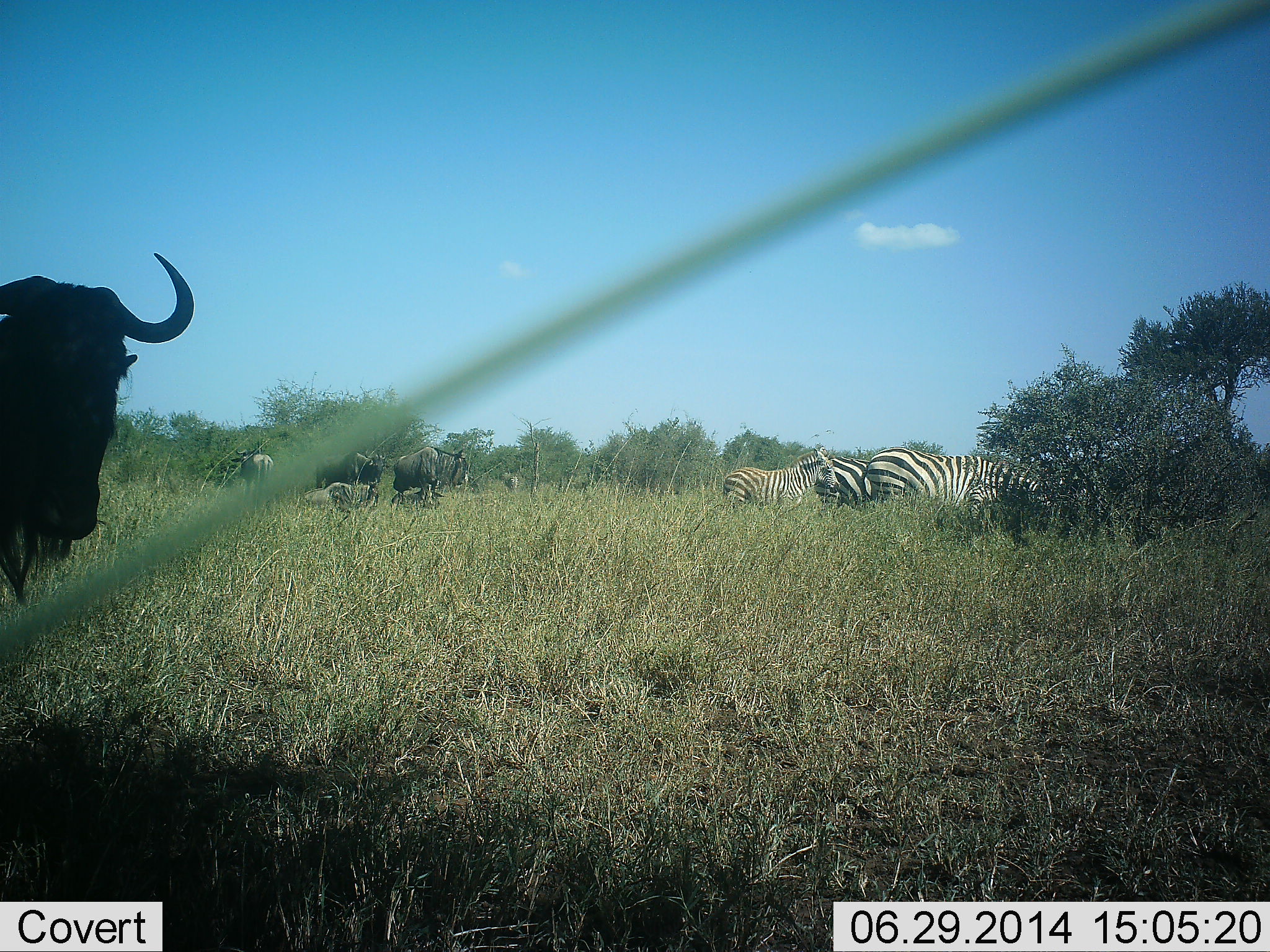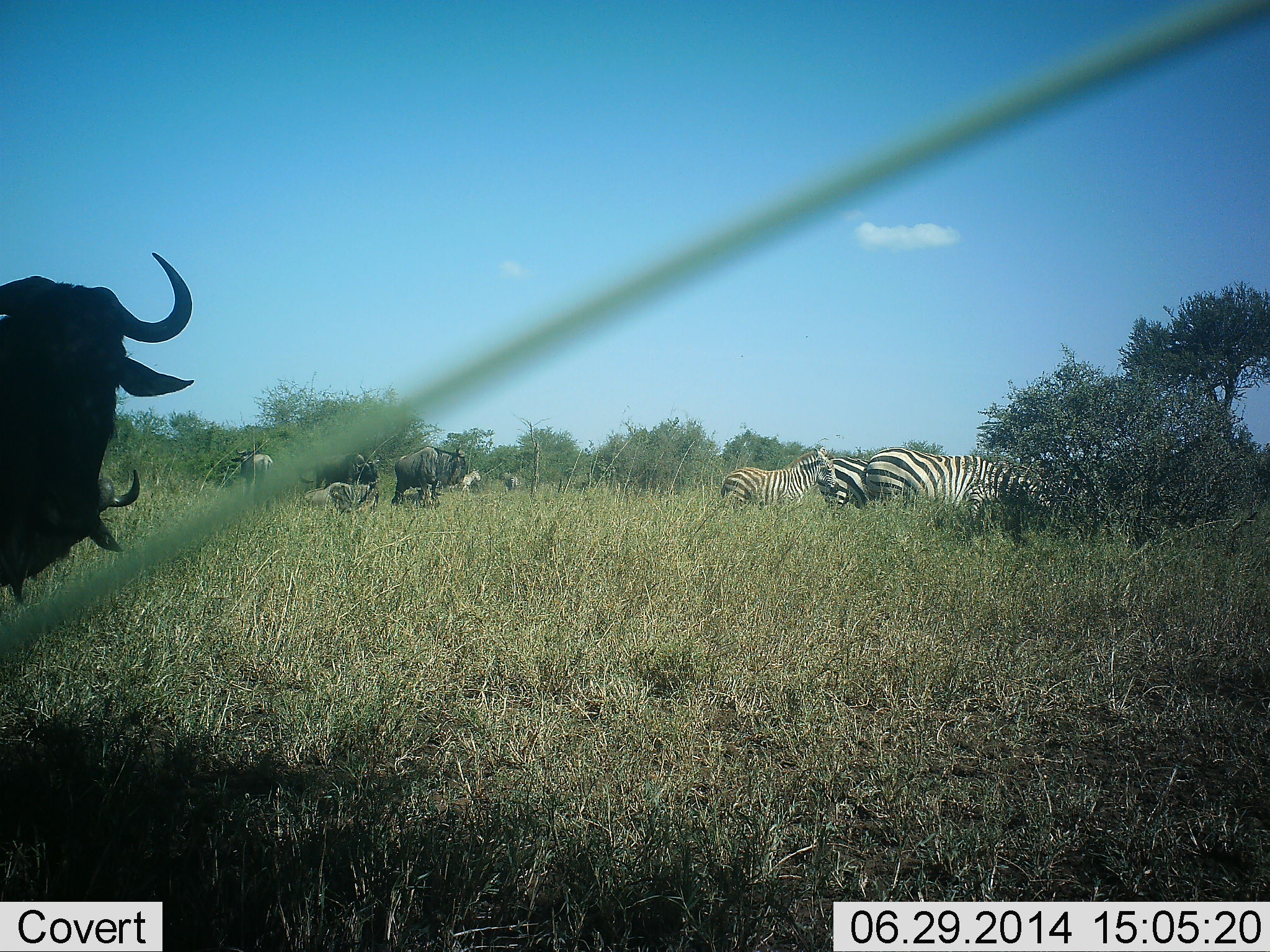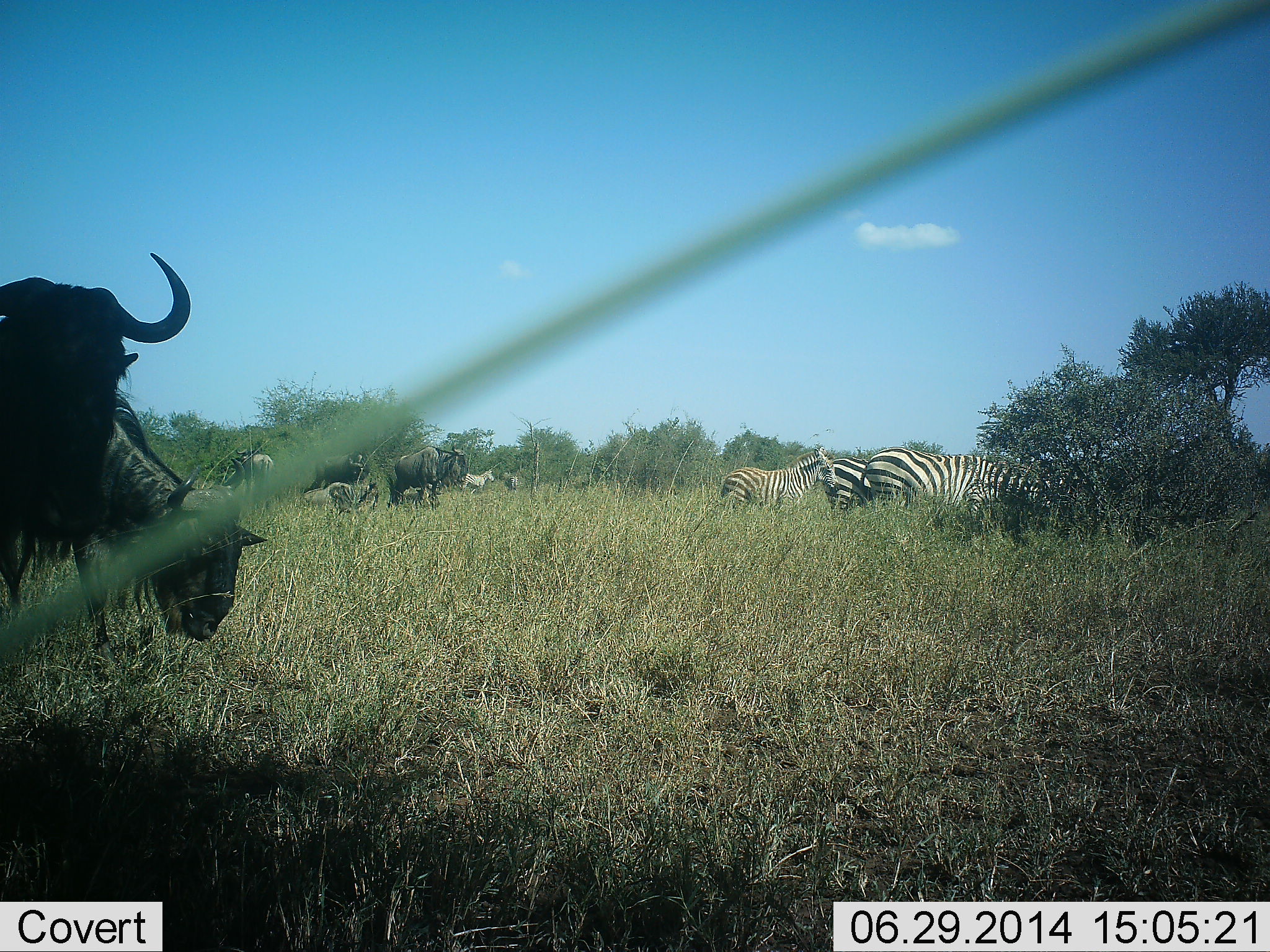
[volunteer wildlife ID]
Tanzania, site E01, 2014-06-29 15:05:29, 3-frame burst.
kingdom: Animalia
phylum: Chordata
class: Mammalia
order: Artiodactyla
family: Bovidae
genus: Connochaetes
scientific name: Connochaetes taurinus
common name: blue wildebeest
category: wildebeest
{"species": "wildebeest (blue wildebeest) (Connochaetes taurinus)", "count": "4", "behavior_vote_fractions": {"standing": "82%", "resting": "9%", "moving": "36%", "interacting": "0%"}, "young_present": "0%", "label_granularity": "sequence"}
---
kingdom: Animalia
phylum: Chordata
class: Mammalia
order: Perissodactyla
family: Equidae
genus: Equus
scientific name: Equus quagga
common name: plains zebra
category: zebra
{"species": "zebra (plains zebra) (Equus quagga)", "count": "4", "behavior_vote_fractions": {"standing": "82%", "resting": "0%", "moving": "27%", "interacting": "0%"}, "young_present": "27%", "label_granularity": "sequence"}